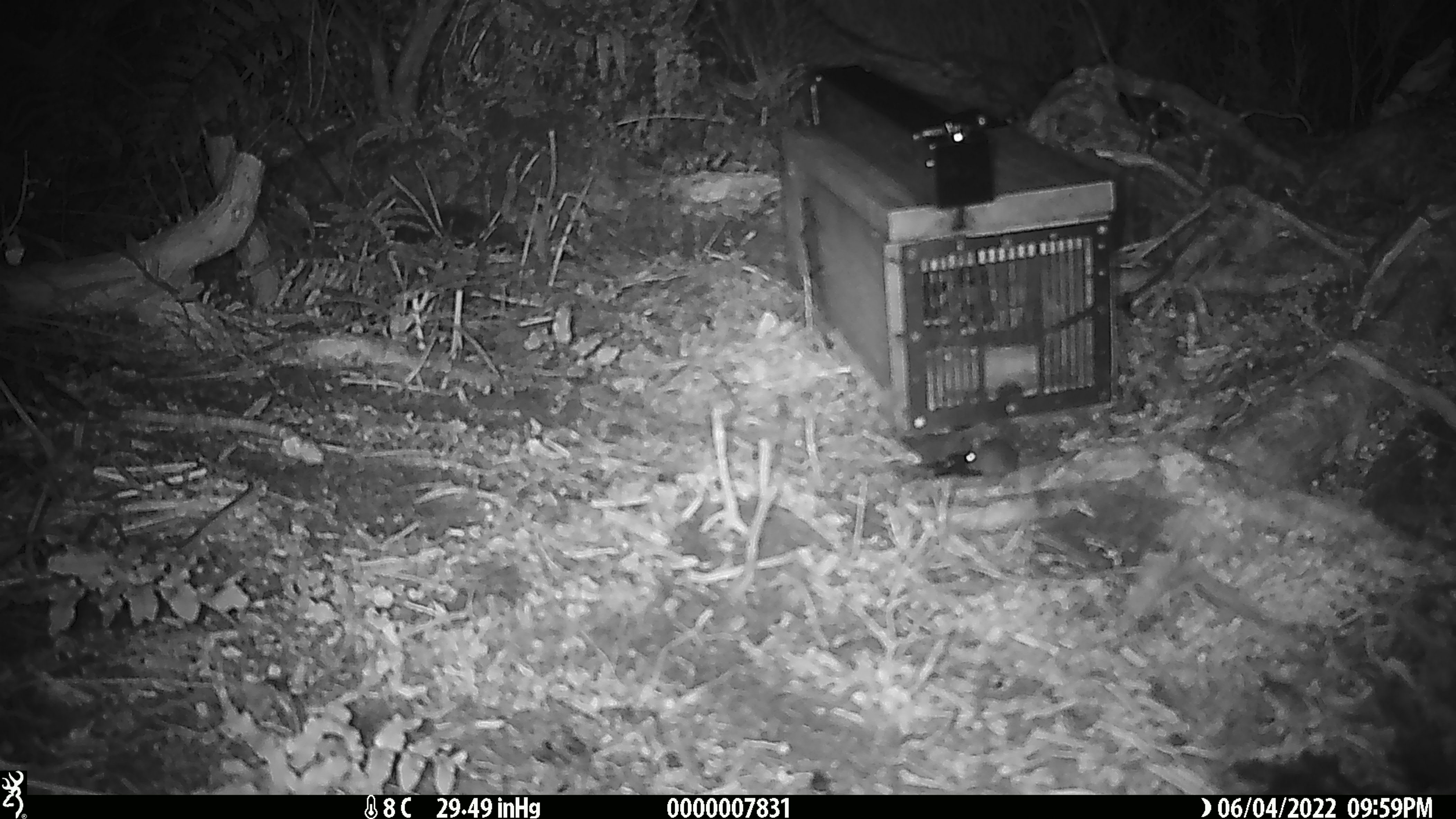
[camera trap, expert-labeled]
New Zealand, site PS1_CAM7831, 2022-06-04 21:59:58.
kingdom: Animalia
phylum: Chordata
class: Mammalia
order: Rodentia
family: Muridae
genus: Mus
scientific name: Mus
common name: mouse